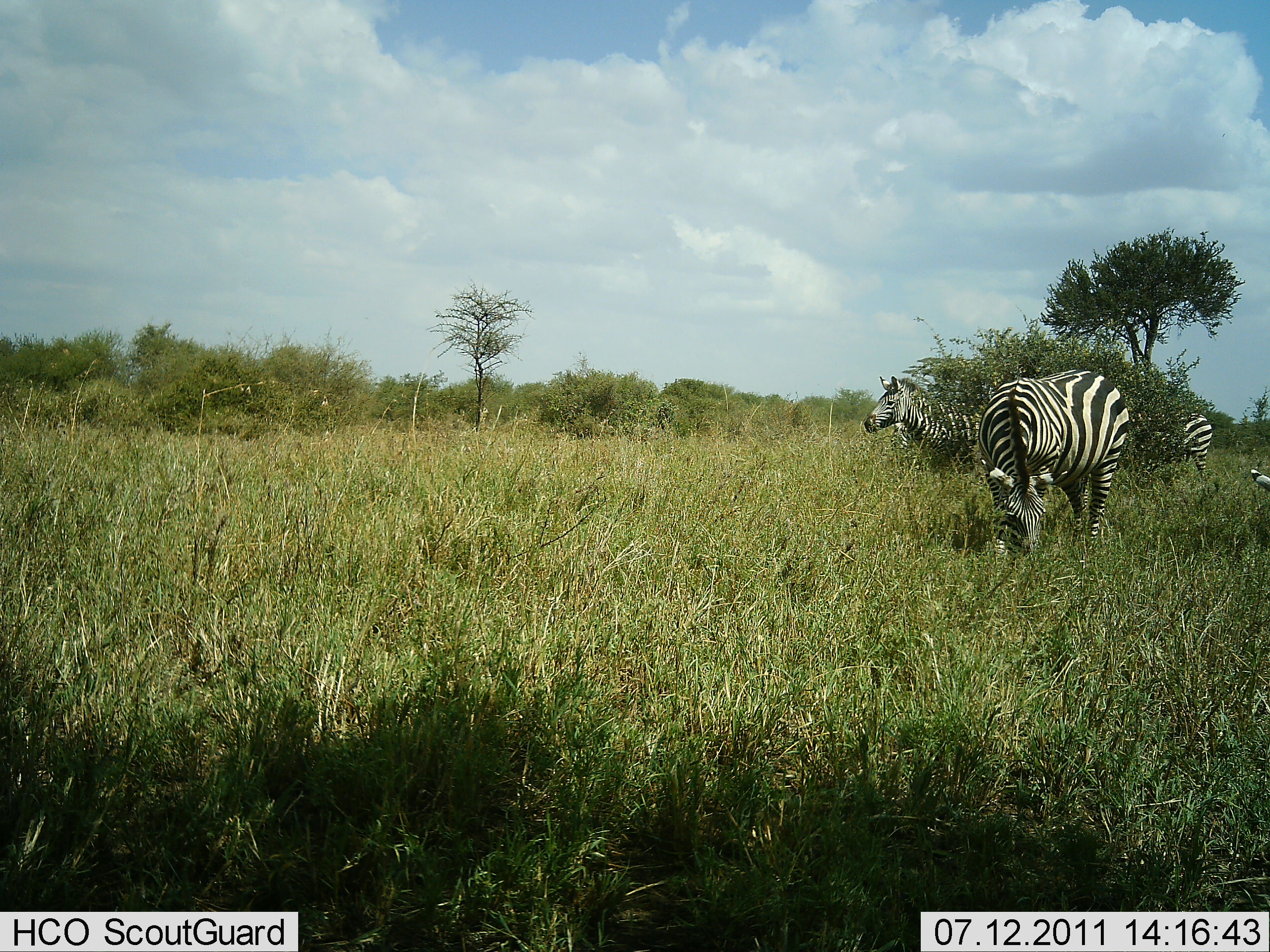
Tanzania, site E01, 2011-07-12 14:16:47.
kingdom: Animalia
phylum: Chordata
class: Mammalia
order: Perissodactyla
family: Equidae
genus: Equus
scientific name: Equus quagga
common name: plains zebra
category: zebra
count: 3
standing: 50%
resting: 0%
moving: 17%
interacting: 0%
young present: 0%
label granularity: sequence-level